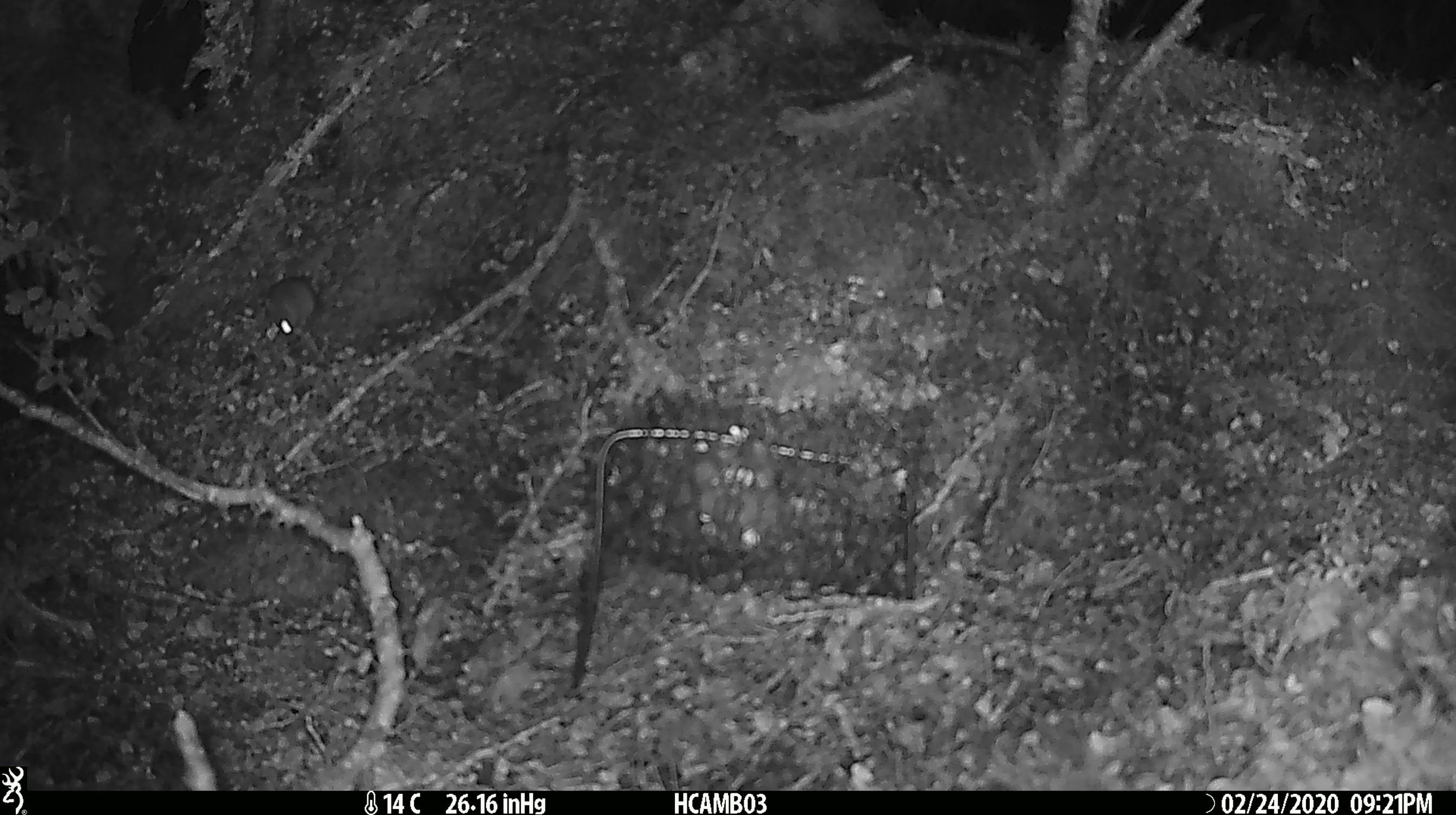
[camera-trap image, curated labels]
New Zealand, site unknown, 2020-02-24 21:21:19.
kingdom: Animalia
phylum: Chordata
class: Mammalia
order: Rodentia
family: Muridae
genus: Mus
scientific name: Mus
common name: mouse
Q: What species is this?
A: Mouse (Mus).